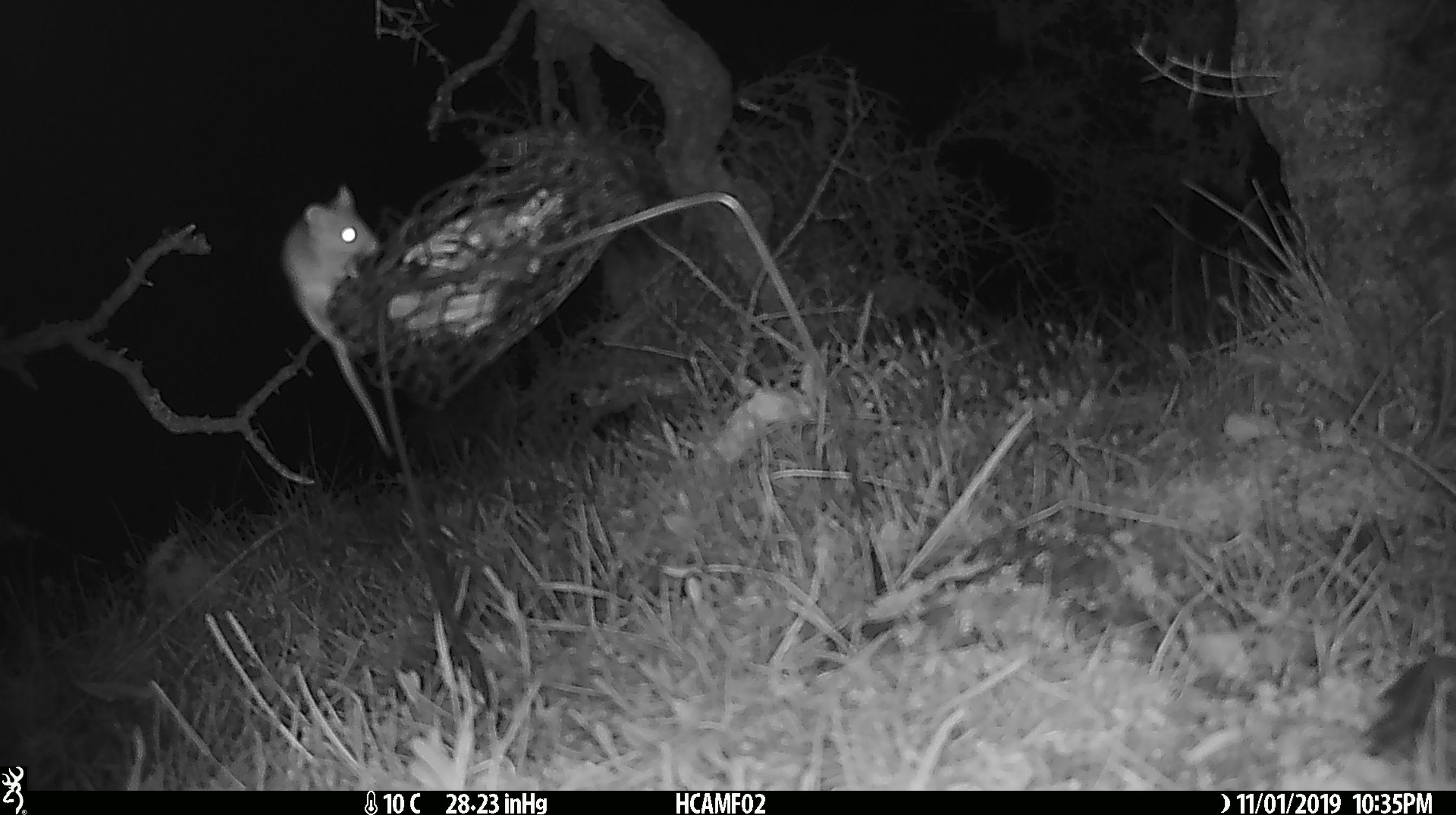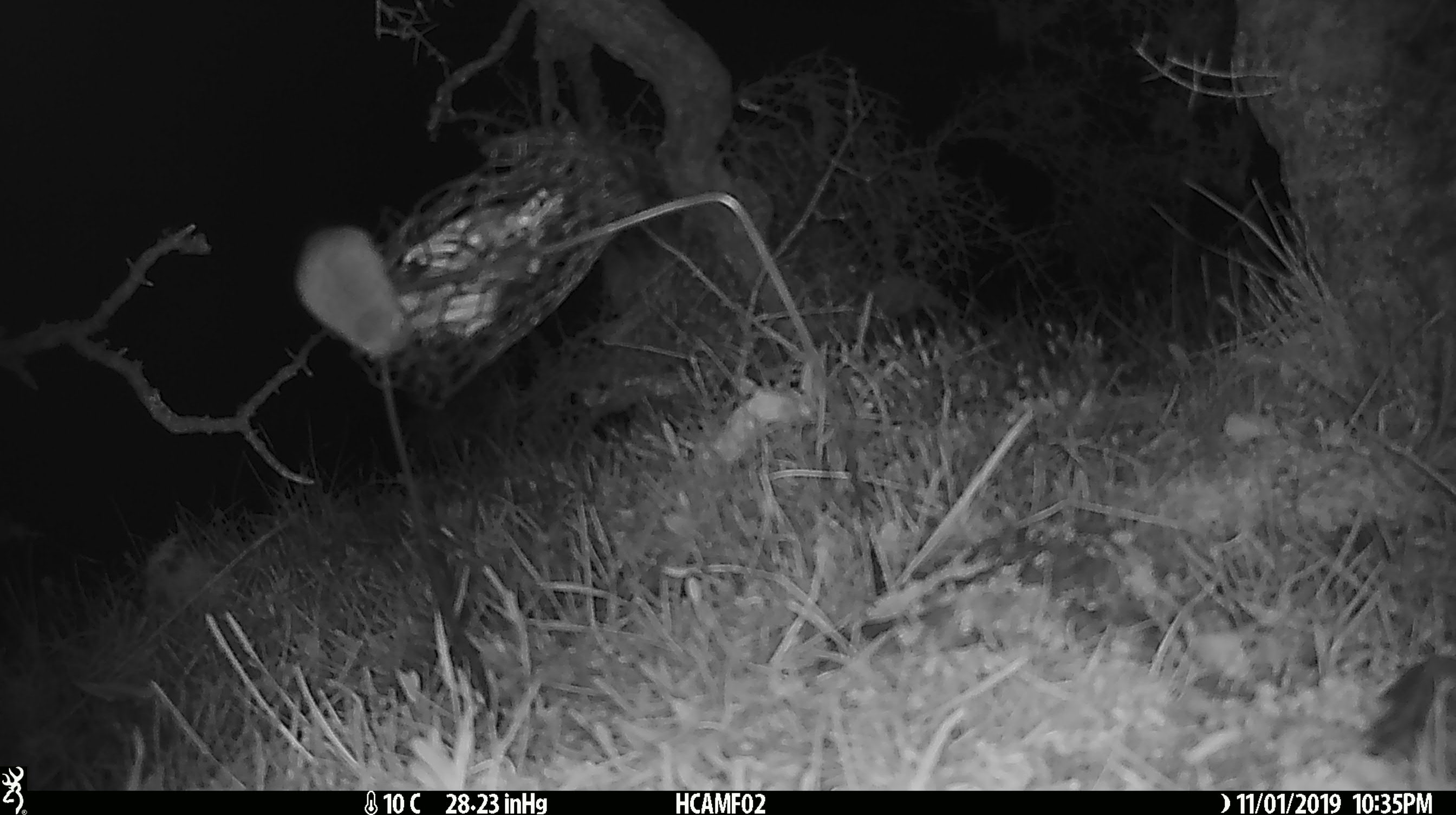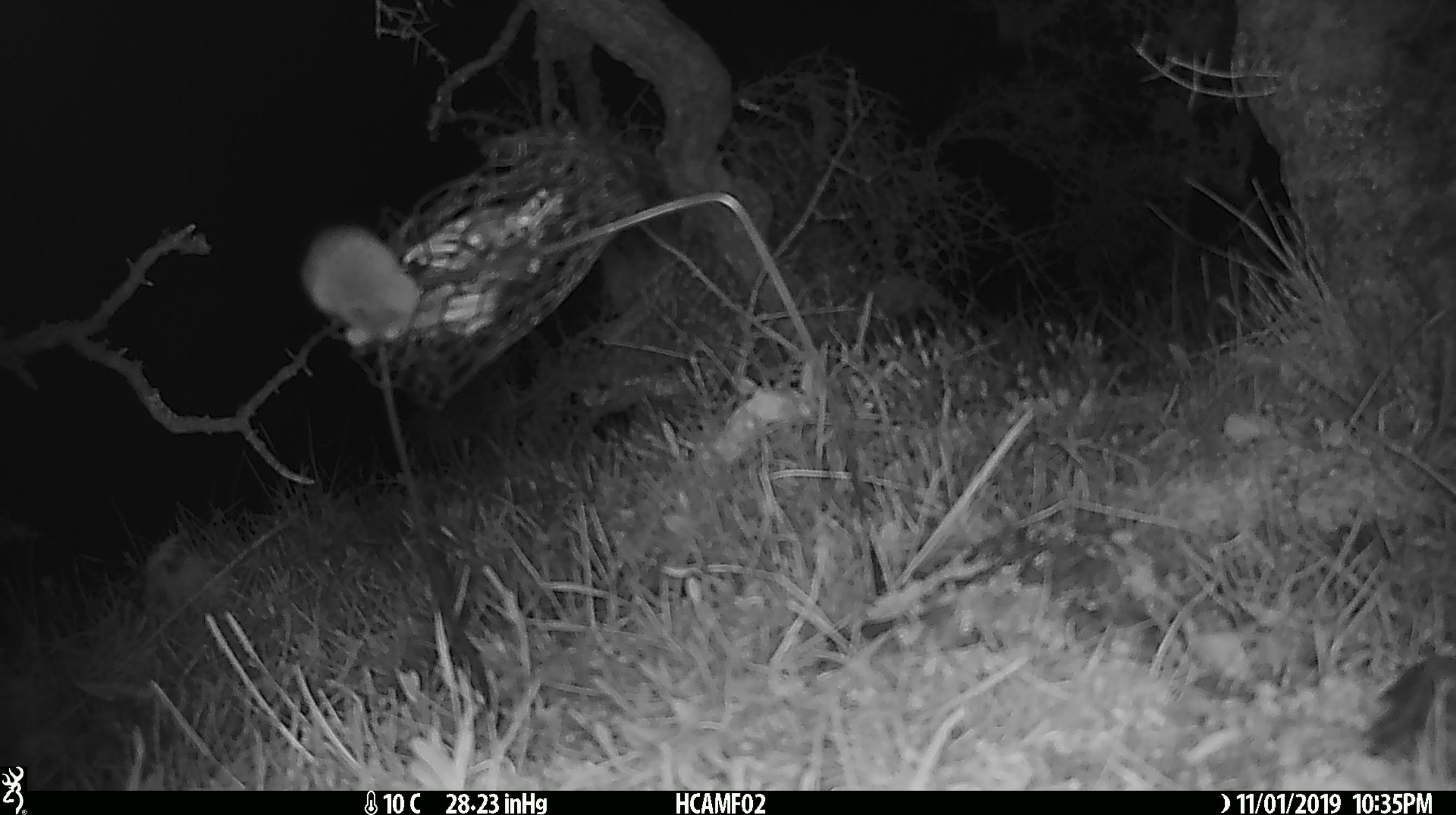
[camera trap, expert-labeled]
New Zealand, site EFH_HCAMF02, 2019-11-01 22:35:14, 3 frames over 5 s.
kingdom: Animalia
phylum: Chordata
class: Mammalia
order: Rodentia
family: Muridae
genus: Mus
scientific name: Mus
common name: mouse